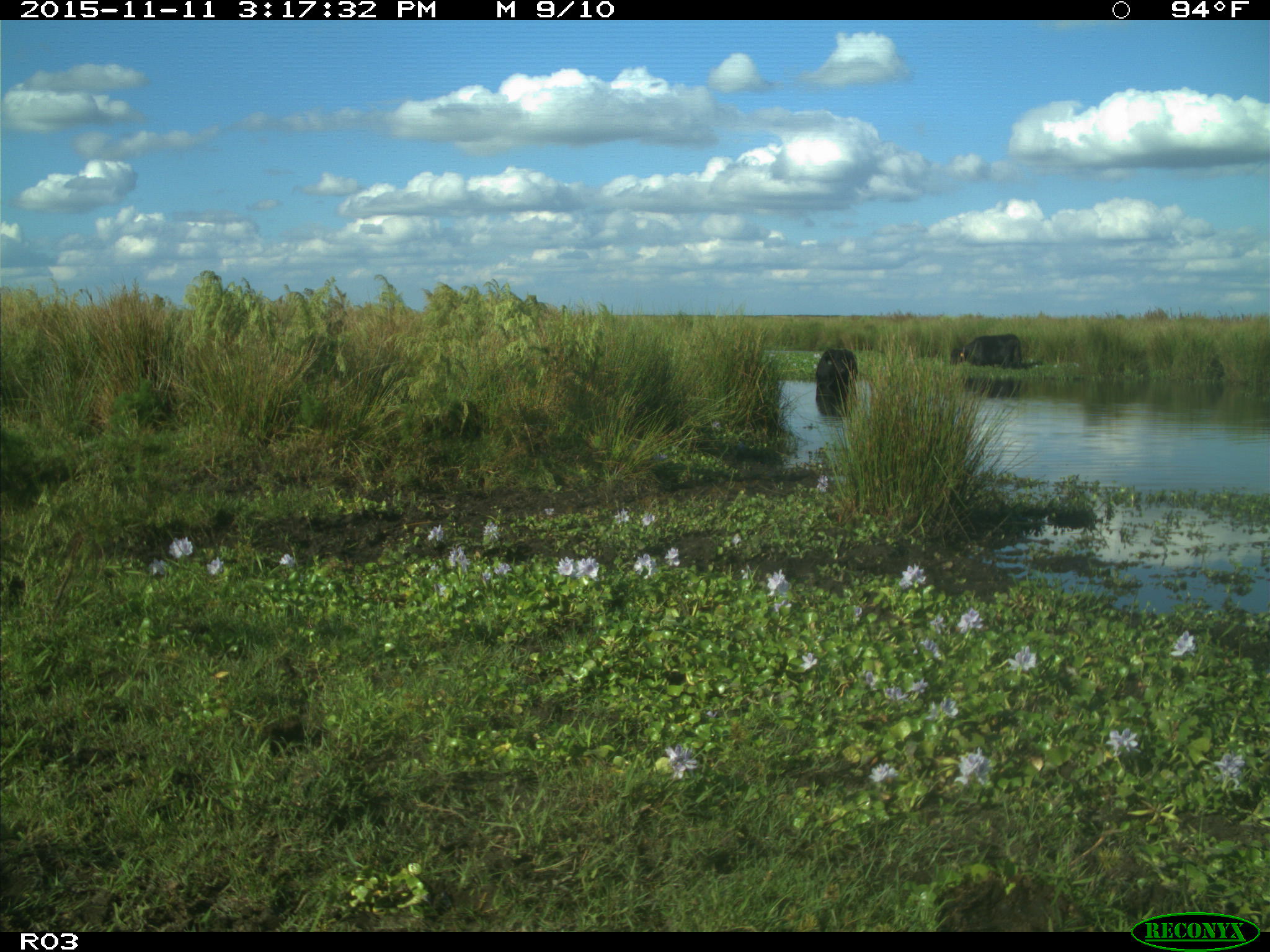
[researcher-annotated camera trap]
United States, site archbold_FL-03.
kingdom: Animalia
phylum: Chordata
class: Mammalia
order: Artiodactyla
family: Bovidae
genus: Bos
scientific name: Bos taurus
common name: domestic cow